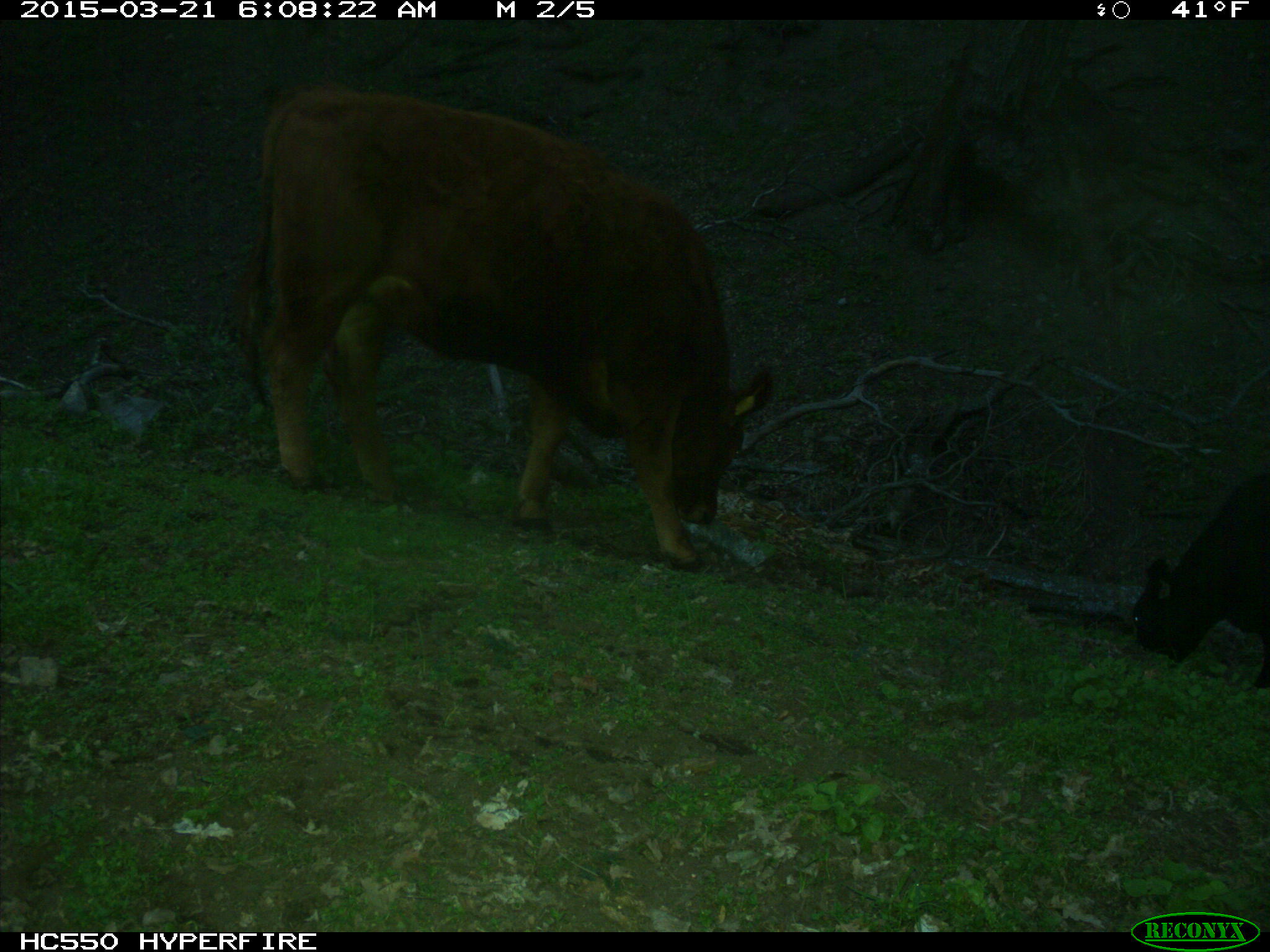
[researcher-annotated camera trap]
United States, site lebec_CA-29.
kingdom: Animalia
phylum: Chordata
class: Mammalia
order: Artiodactyla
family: Bovidae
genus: Bos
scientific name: Bos taurus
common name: domestic cow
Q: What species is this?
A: Bos taurus (domestic cow).